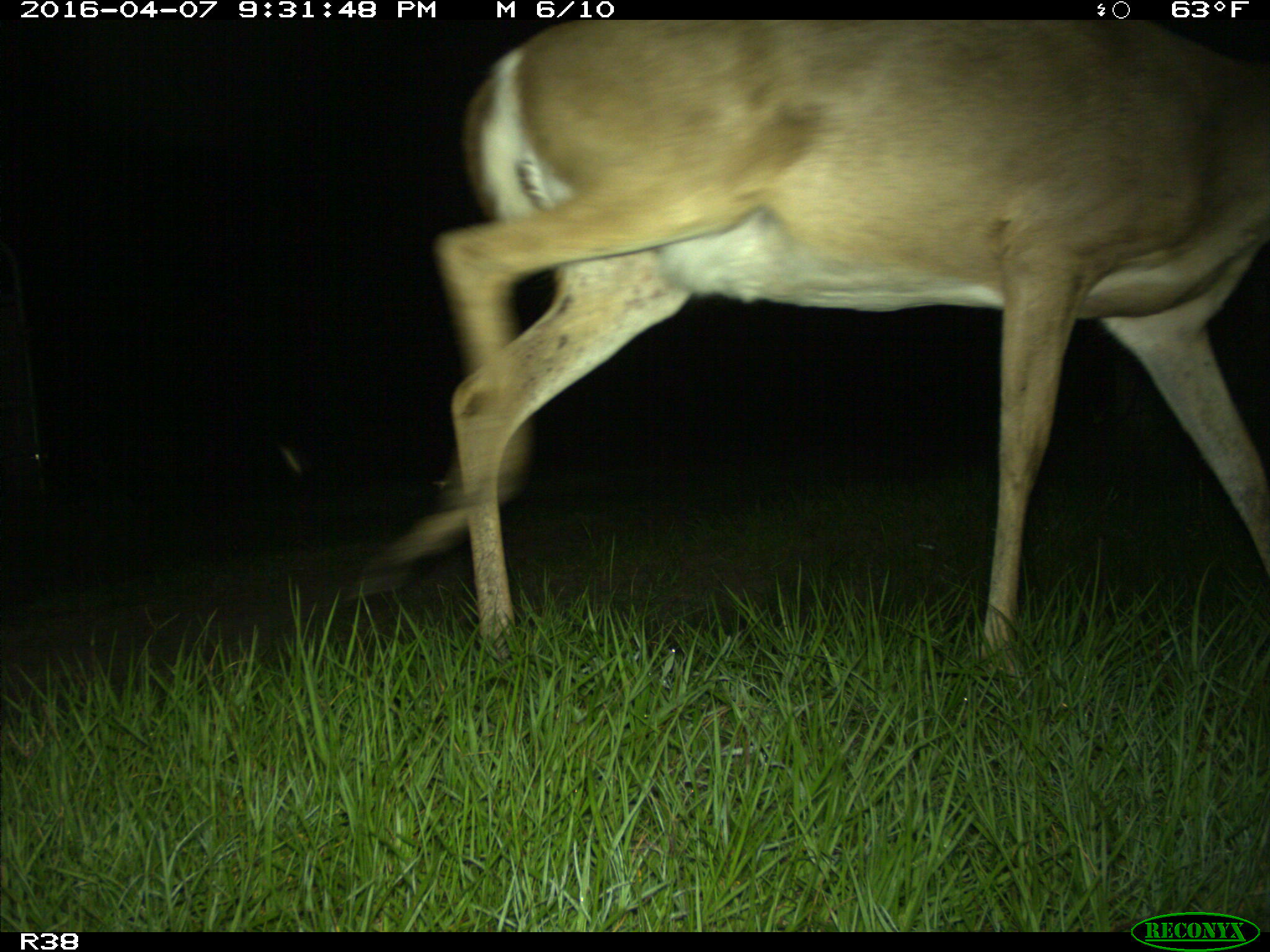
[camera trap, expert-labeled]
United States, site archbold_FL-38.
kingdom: Animalia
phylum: Chordata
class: Mammalia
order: Artiodactyla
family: Cervidae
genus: Odocoileus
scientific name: Odocoileus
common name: deer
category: unidentified deer